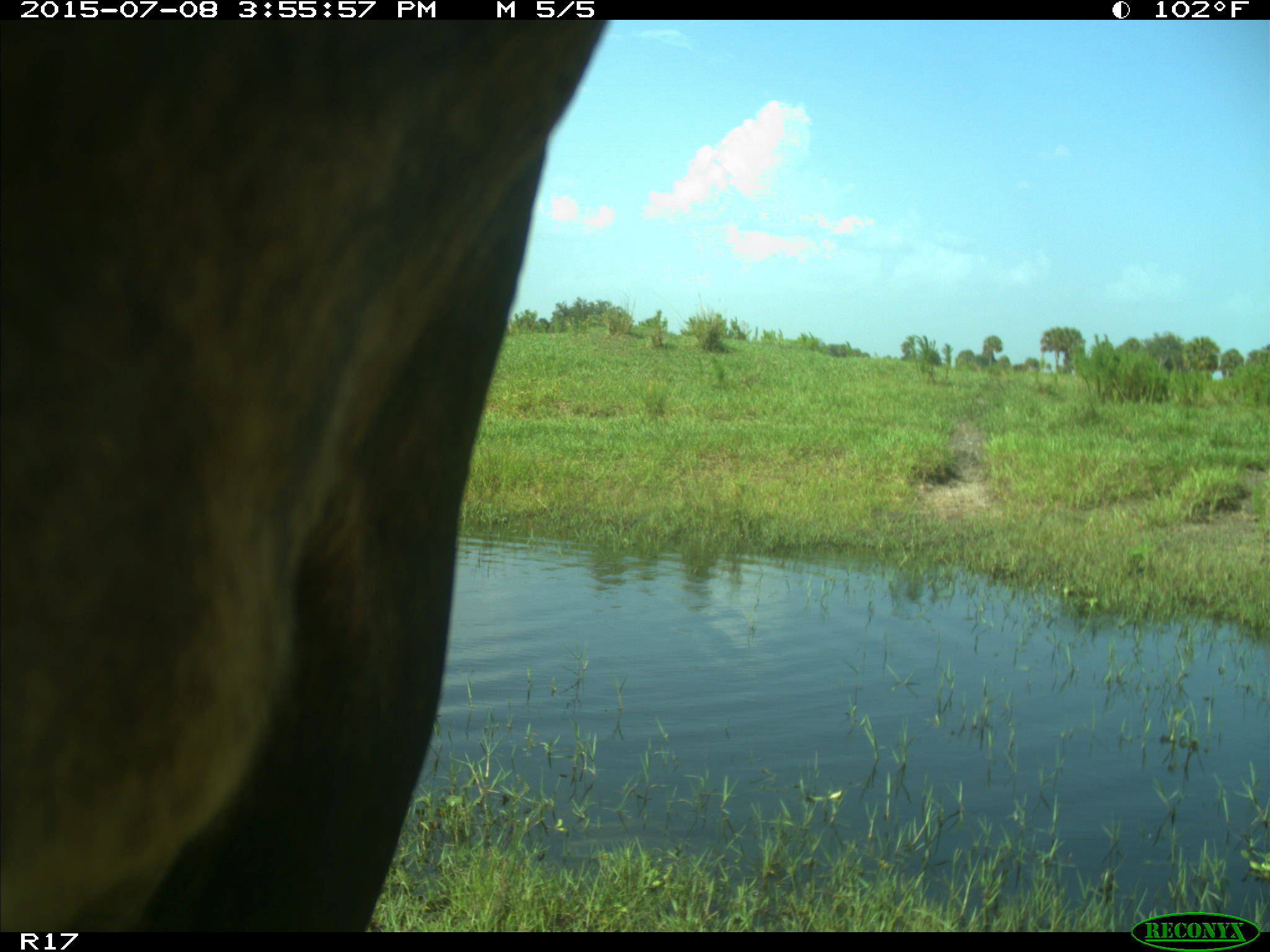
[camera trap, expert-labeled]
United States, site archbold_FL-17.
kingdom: Animalia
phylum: Chordata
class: Mammalia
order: Artiodactyla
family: Bovidae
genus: Bos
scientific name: Bos taurus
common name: domestic cow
Bos taurus (domestic cow).